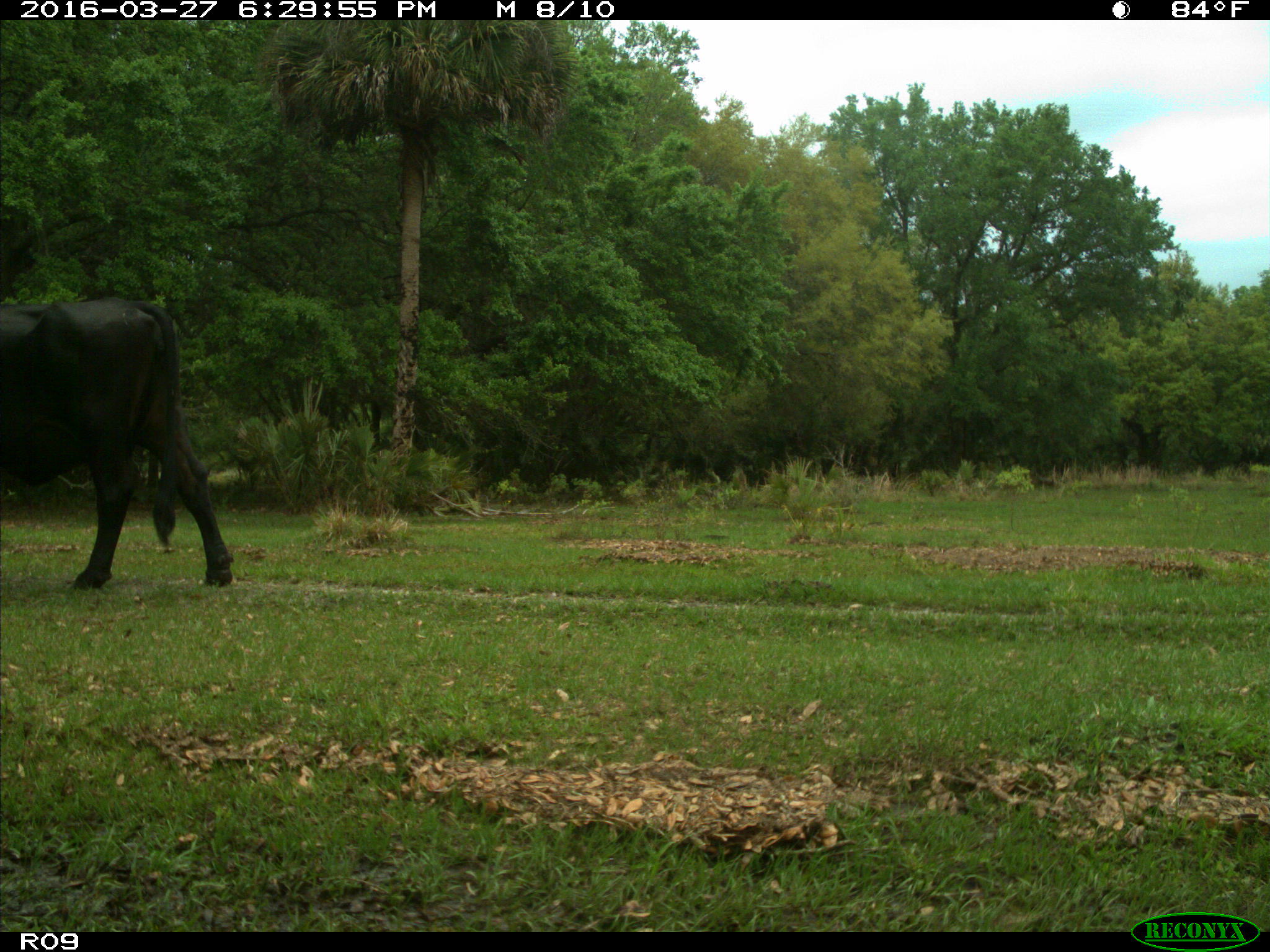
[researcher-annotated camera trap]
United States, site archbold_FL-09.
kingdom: Animalia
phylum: Chordata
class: Mammalia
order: Artiodactyla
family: Bovidae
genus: Bos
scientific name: Bos taurus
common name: domestic cow